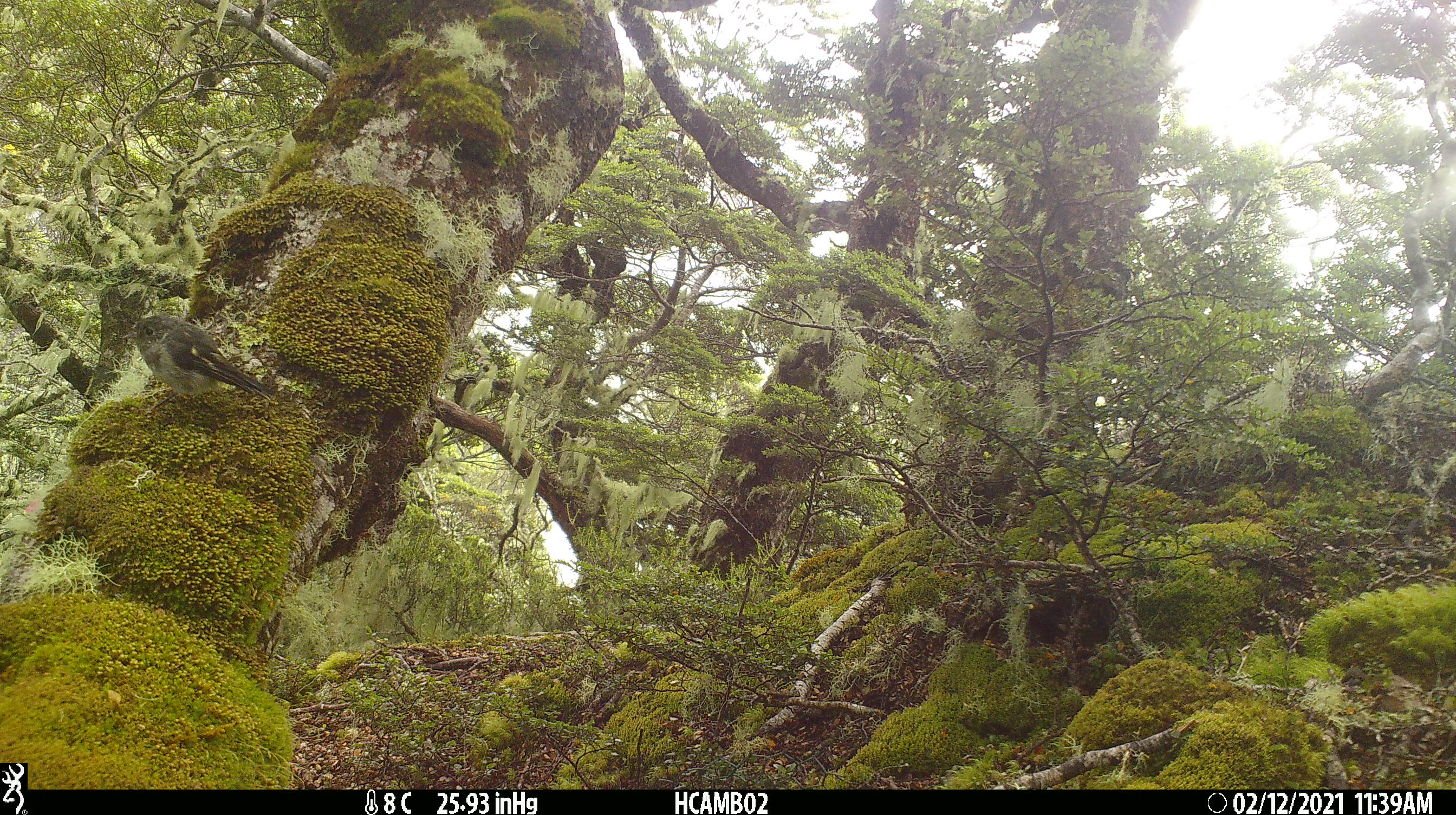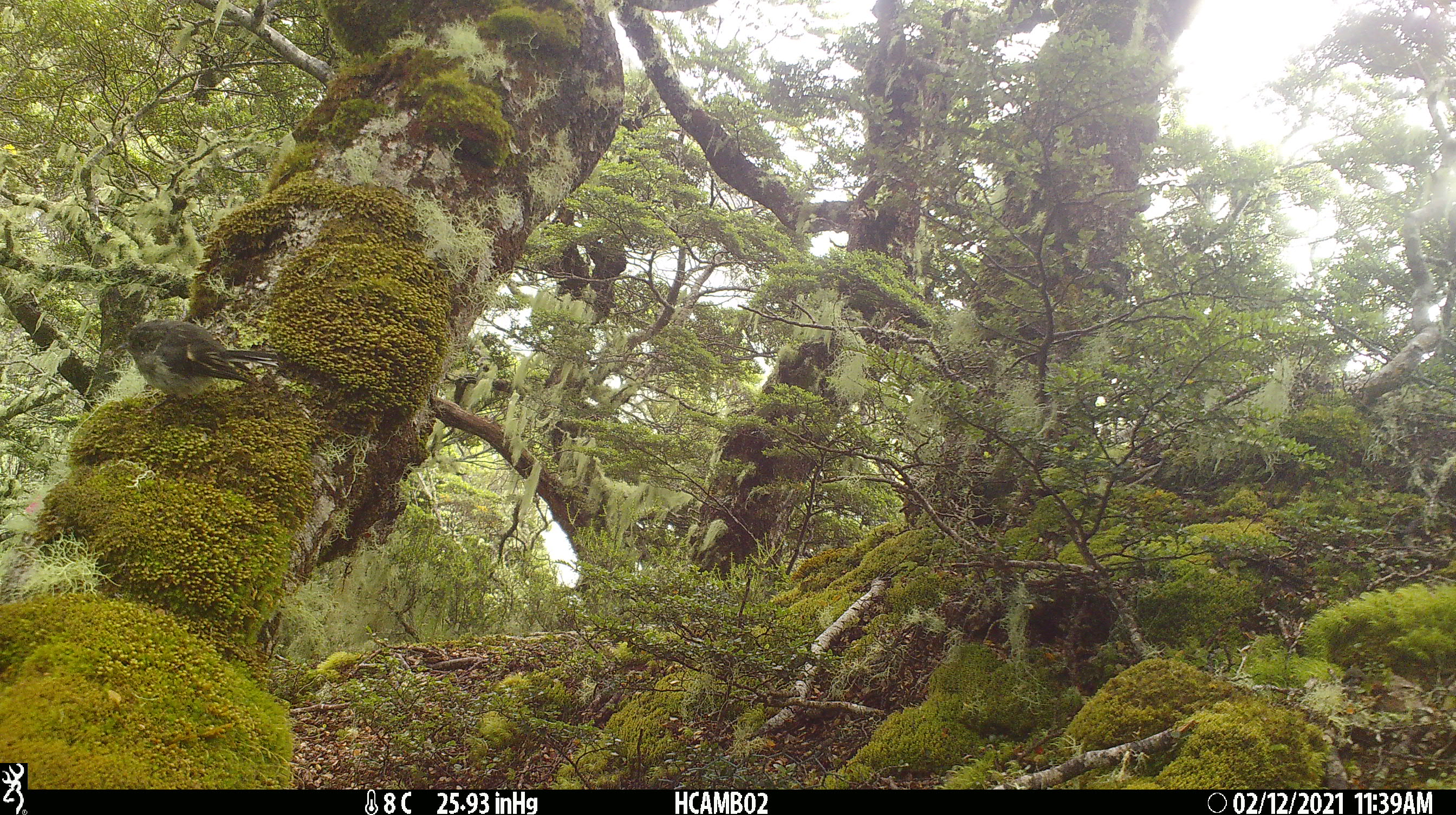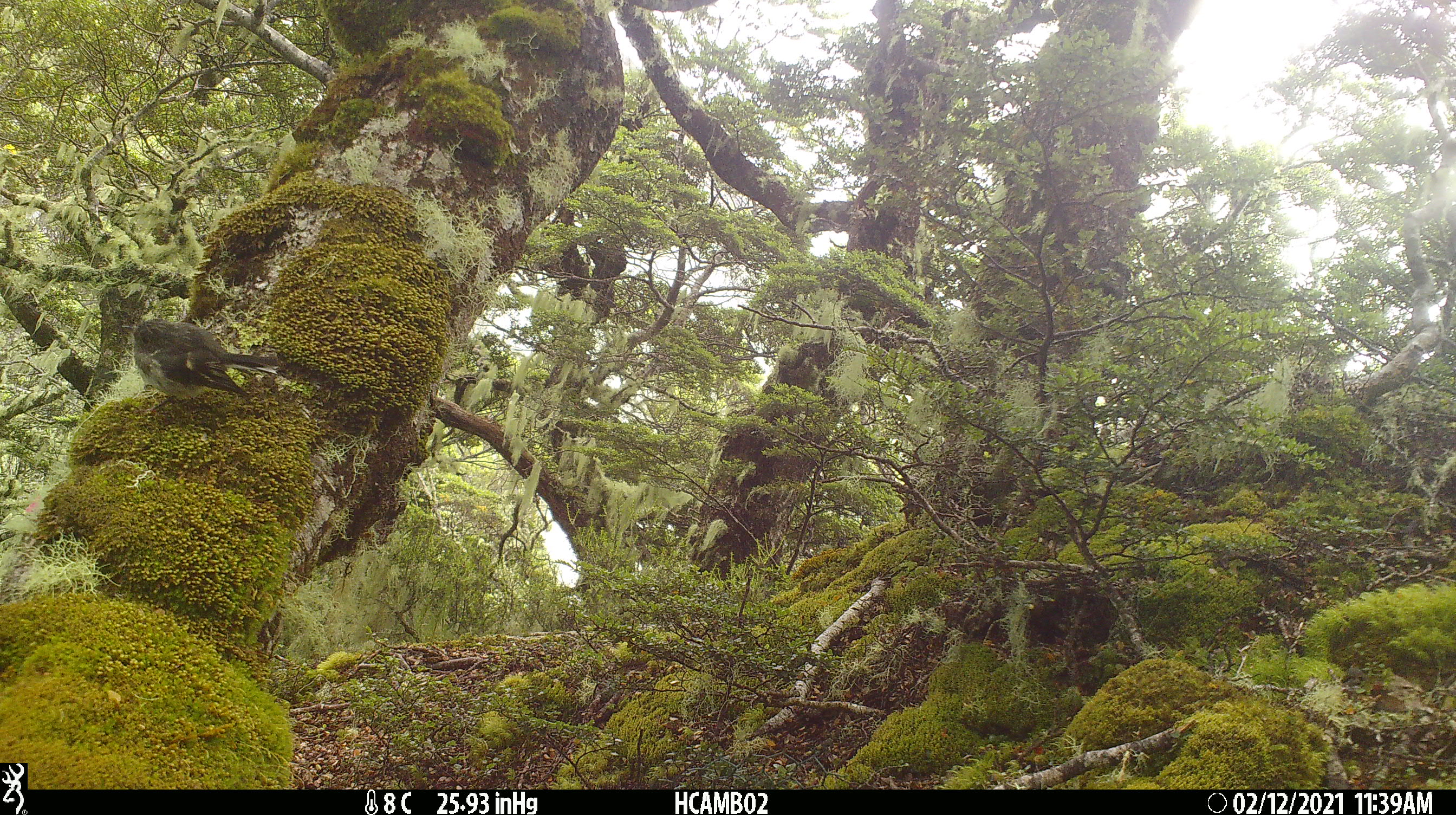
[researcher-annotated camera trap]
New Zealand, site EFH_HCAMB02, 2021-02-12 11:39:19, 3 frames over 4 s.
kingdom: Animalia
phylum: Chordata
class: Aves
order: Passeriformes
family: Petroicidae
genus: Petroica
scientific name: Petroica macrocephala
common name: tomtit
Tomtit (Petroica macrocephala).